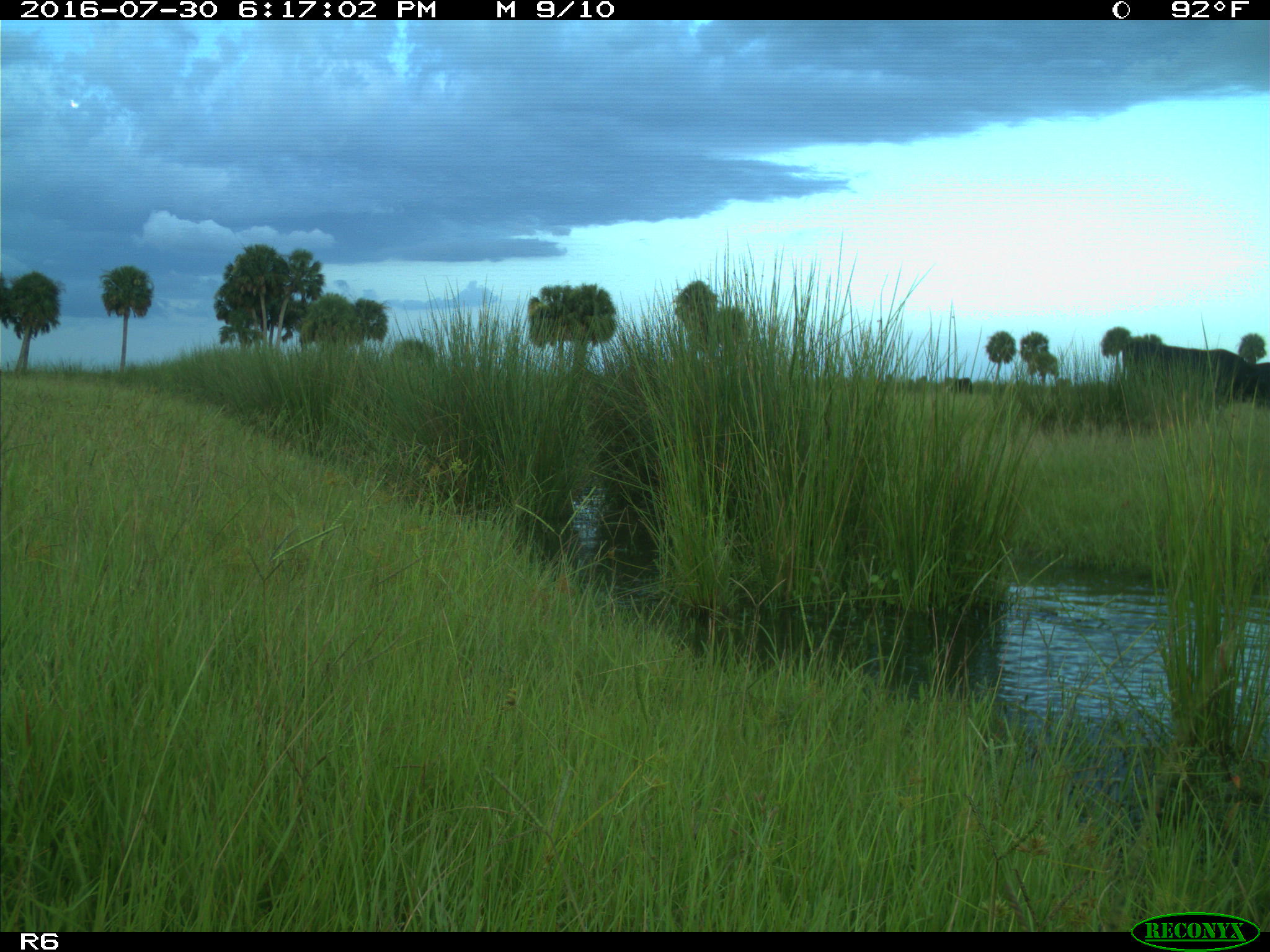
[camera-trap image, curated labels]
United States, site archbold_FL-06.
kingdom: Animalia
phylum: Chordata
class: Mammalia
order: Artiodactyla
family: Bovidae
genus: Bos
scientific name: Bos taurus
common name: domestic cow